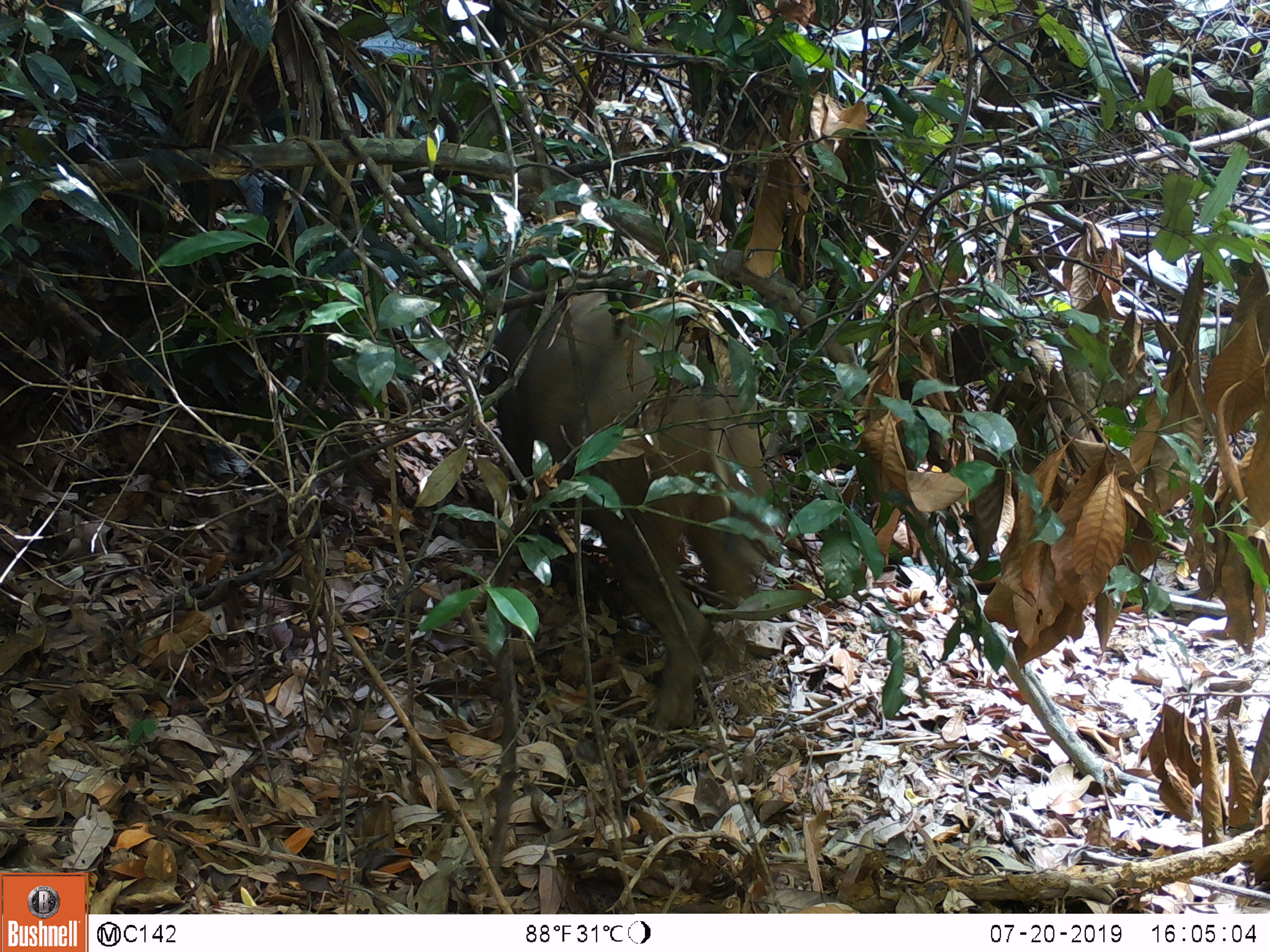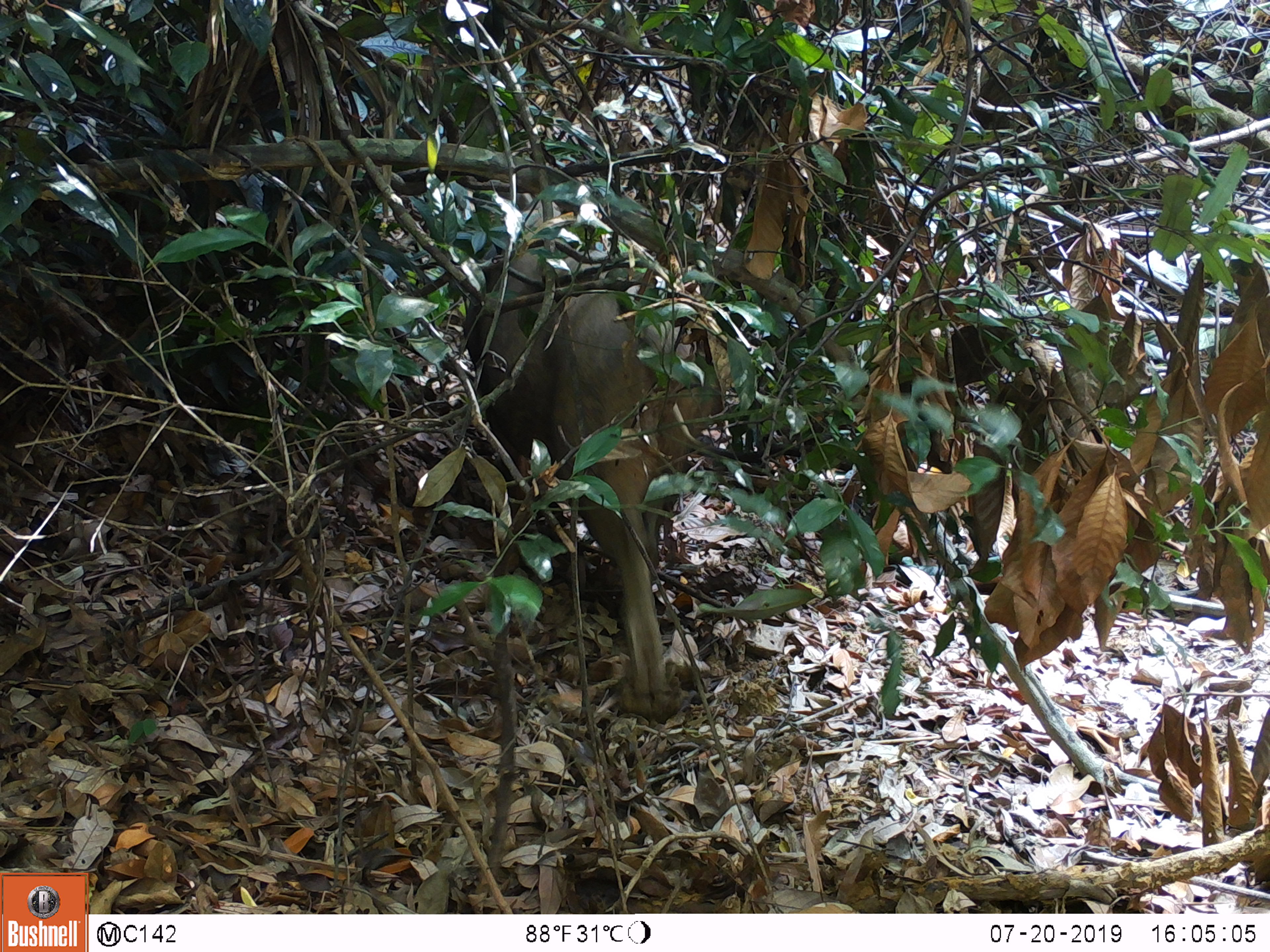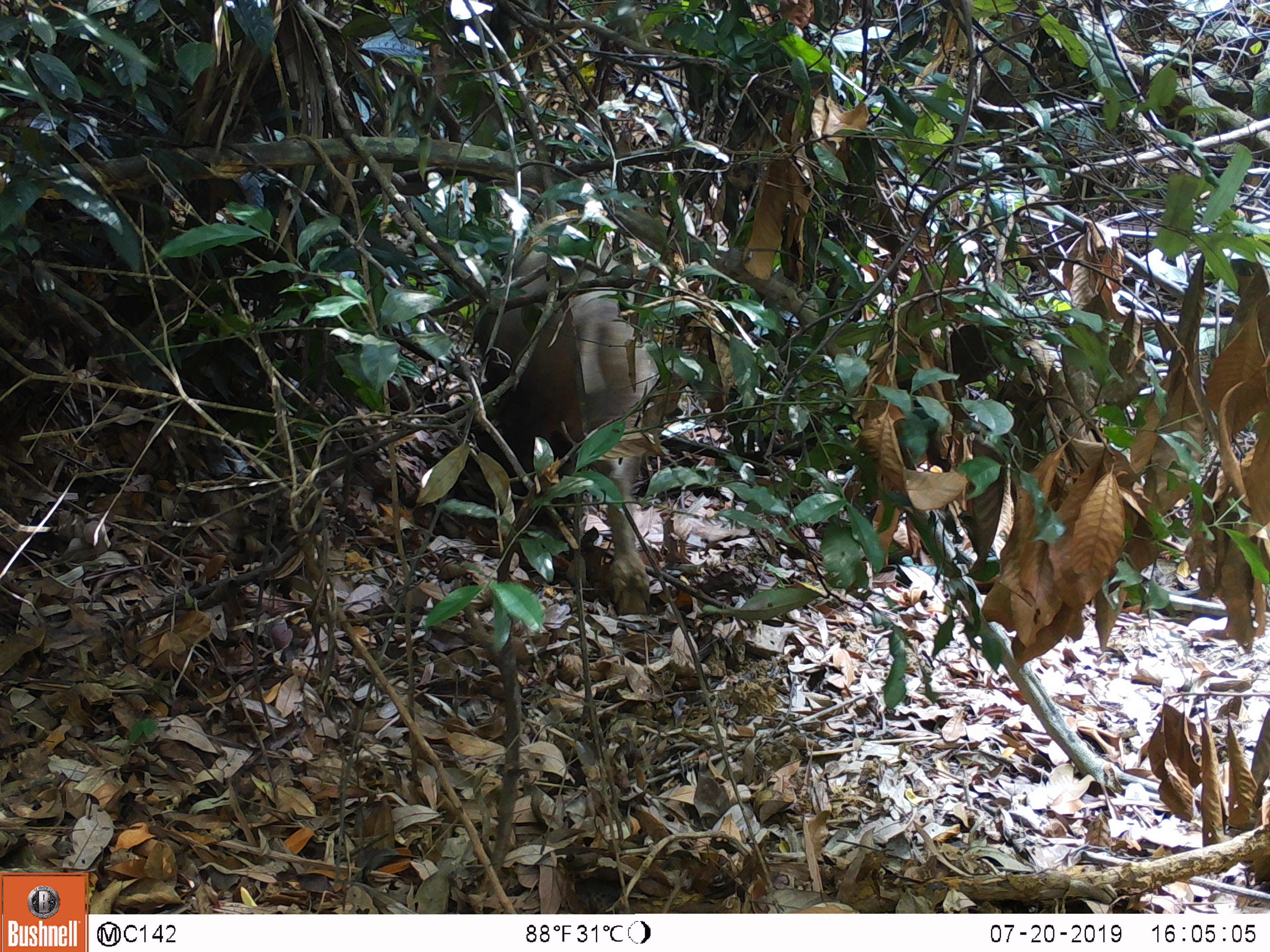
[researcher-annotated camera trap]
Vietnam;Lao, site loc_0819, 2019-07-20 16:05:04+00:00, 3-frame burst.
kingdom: Animalia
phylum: Chordata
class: Mammalia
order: Artiodactyla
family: Suidae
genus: Sus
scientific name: Sus scrofa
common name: eurasian wild pig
Eurasian wild pig (Sus scrofa). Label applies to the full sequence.